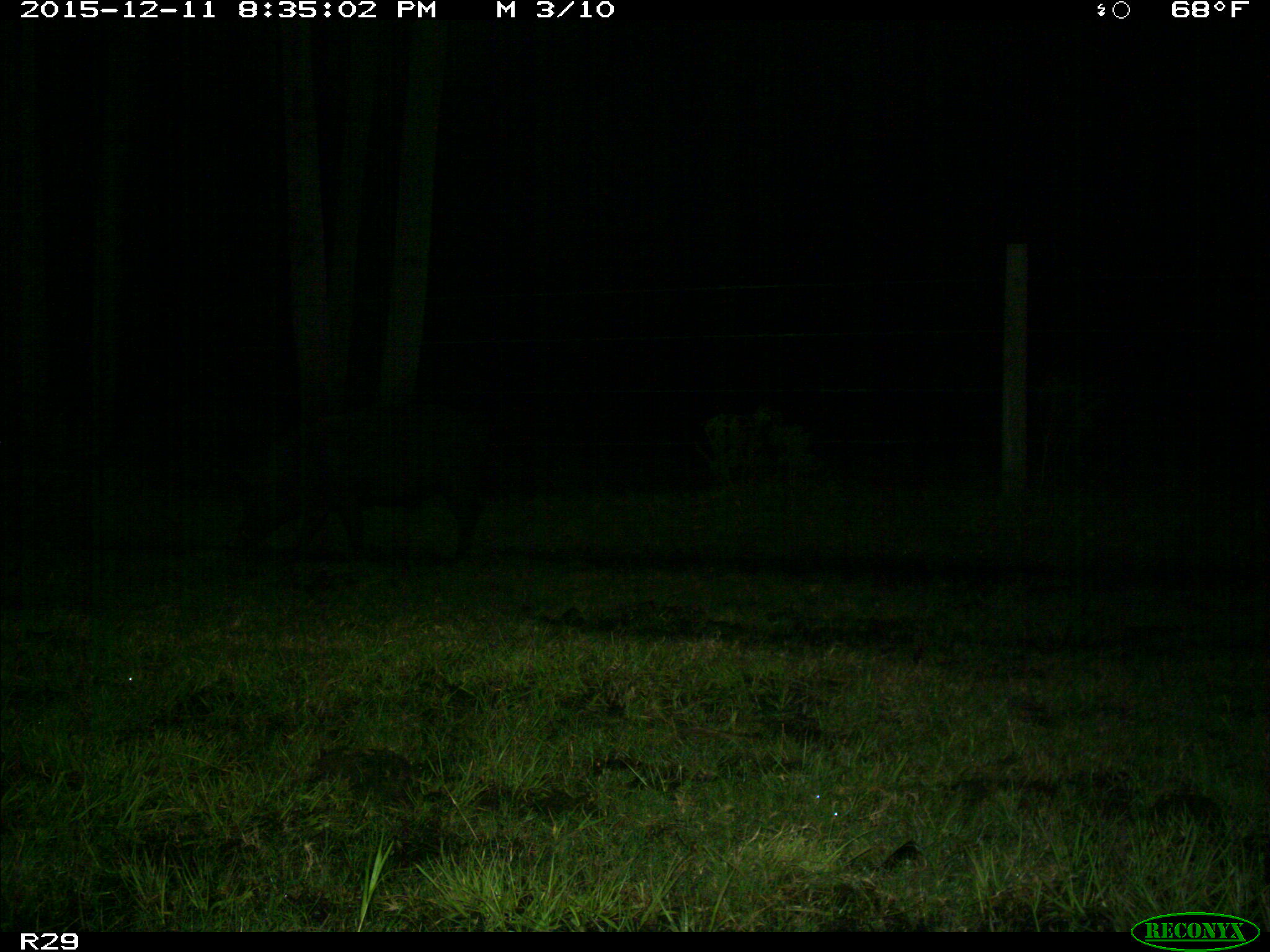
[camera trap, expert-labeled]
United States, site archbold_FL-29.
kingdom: Animalia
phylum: Chordata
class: Mammalia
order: Artiodactyla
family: Suidae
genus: Sus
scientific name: Sus scrofa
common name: wild boar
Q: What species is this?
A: Sus scrofa (wild boar).